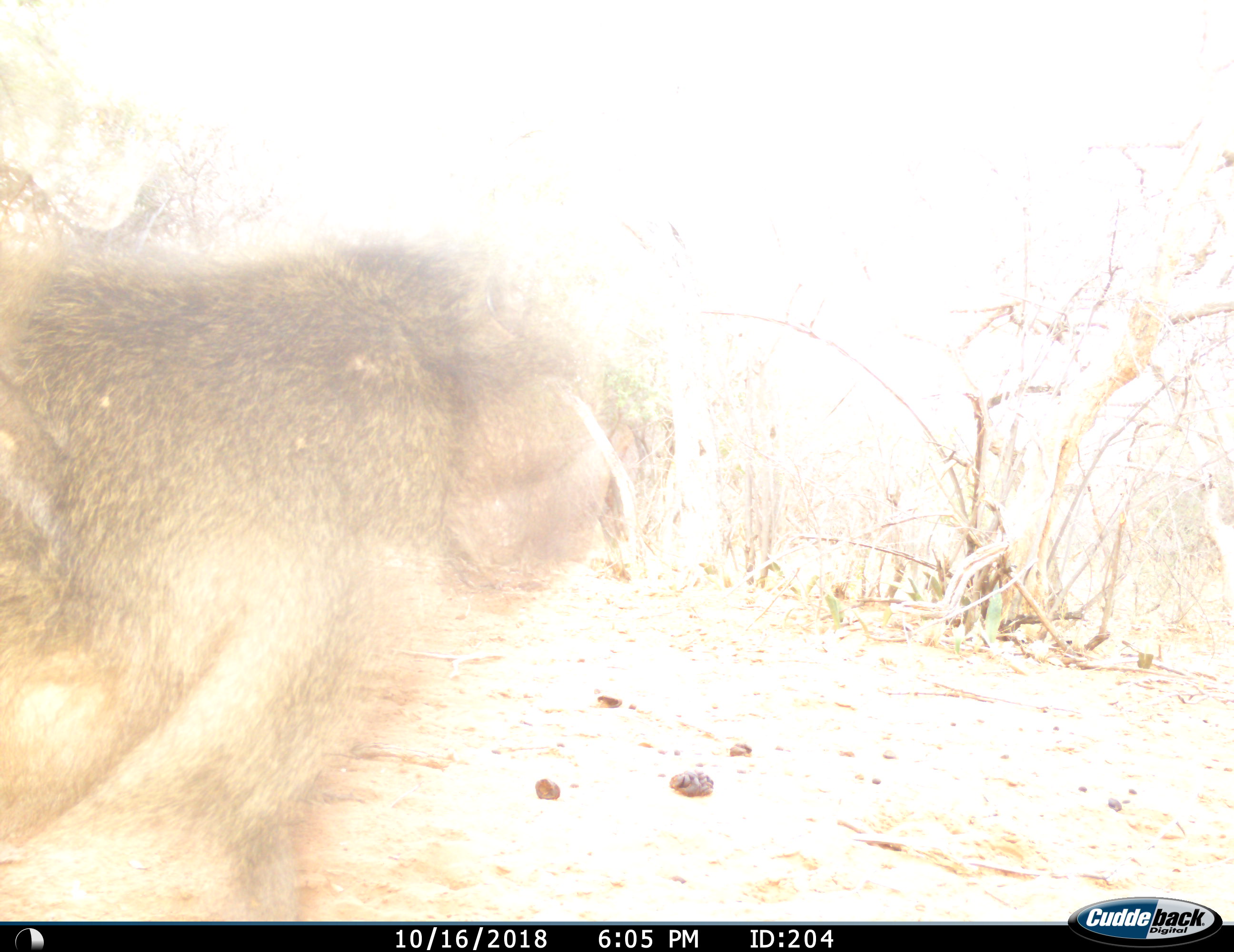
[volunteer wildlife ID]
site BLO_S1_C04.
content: unidentified animal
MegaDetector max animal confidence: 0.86